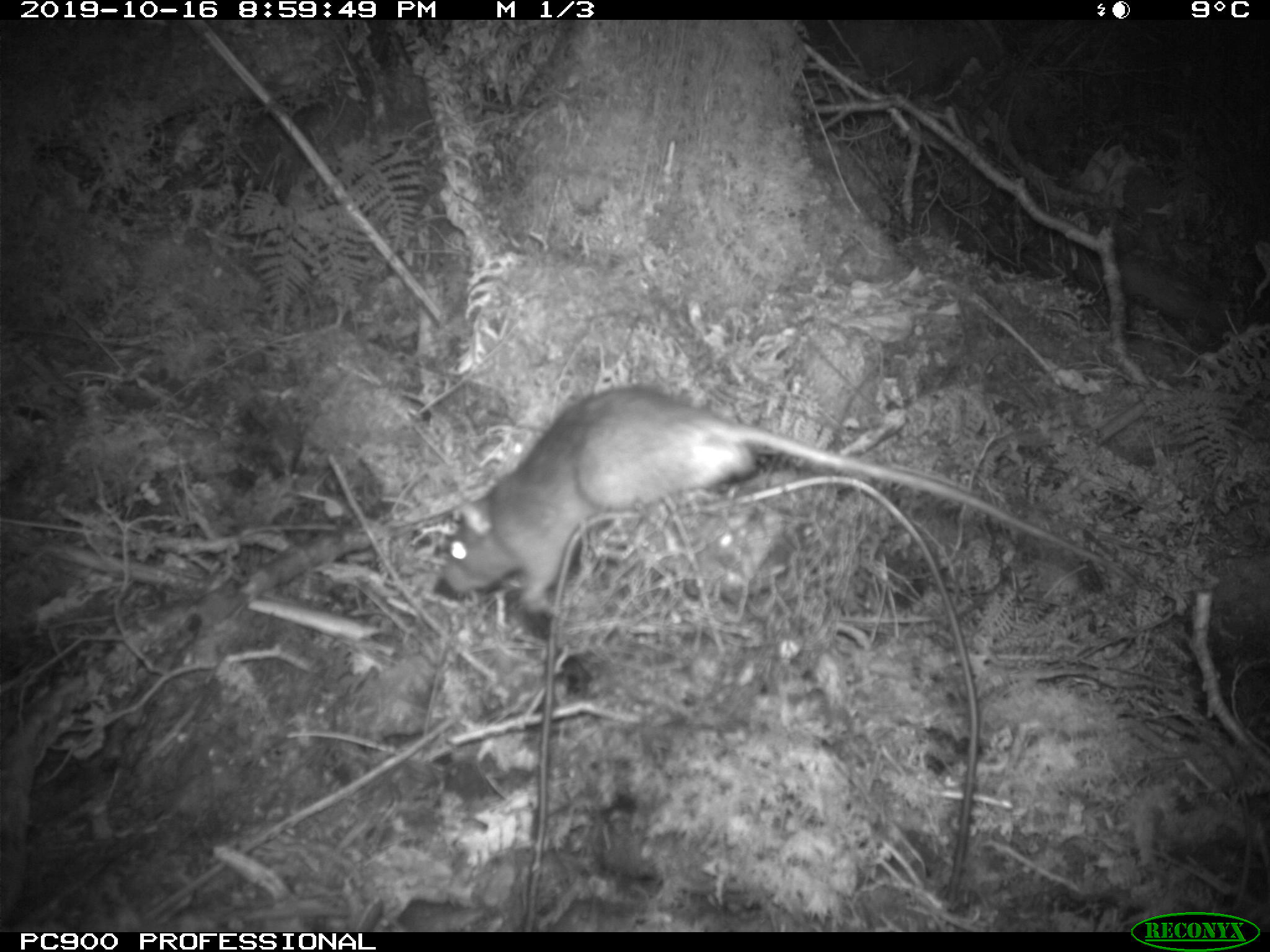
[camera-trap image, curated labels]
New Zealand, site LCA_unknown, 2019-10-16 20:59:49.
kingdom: Animalia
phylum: Chordata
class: Mammalia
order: Rodentia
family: Muridae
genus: Rattus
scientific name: Rattus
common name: rat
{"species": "rat (Rattus)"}